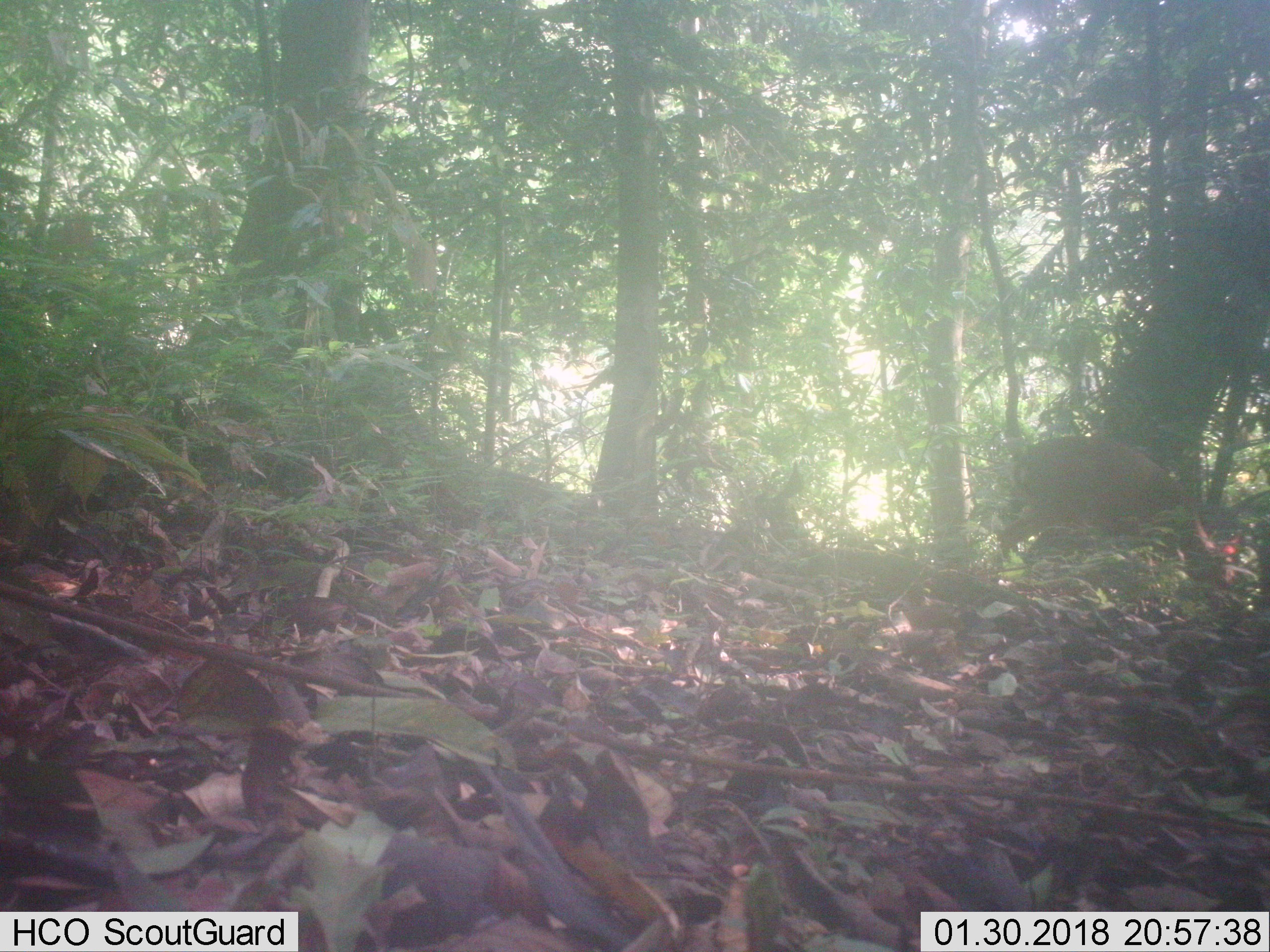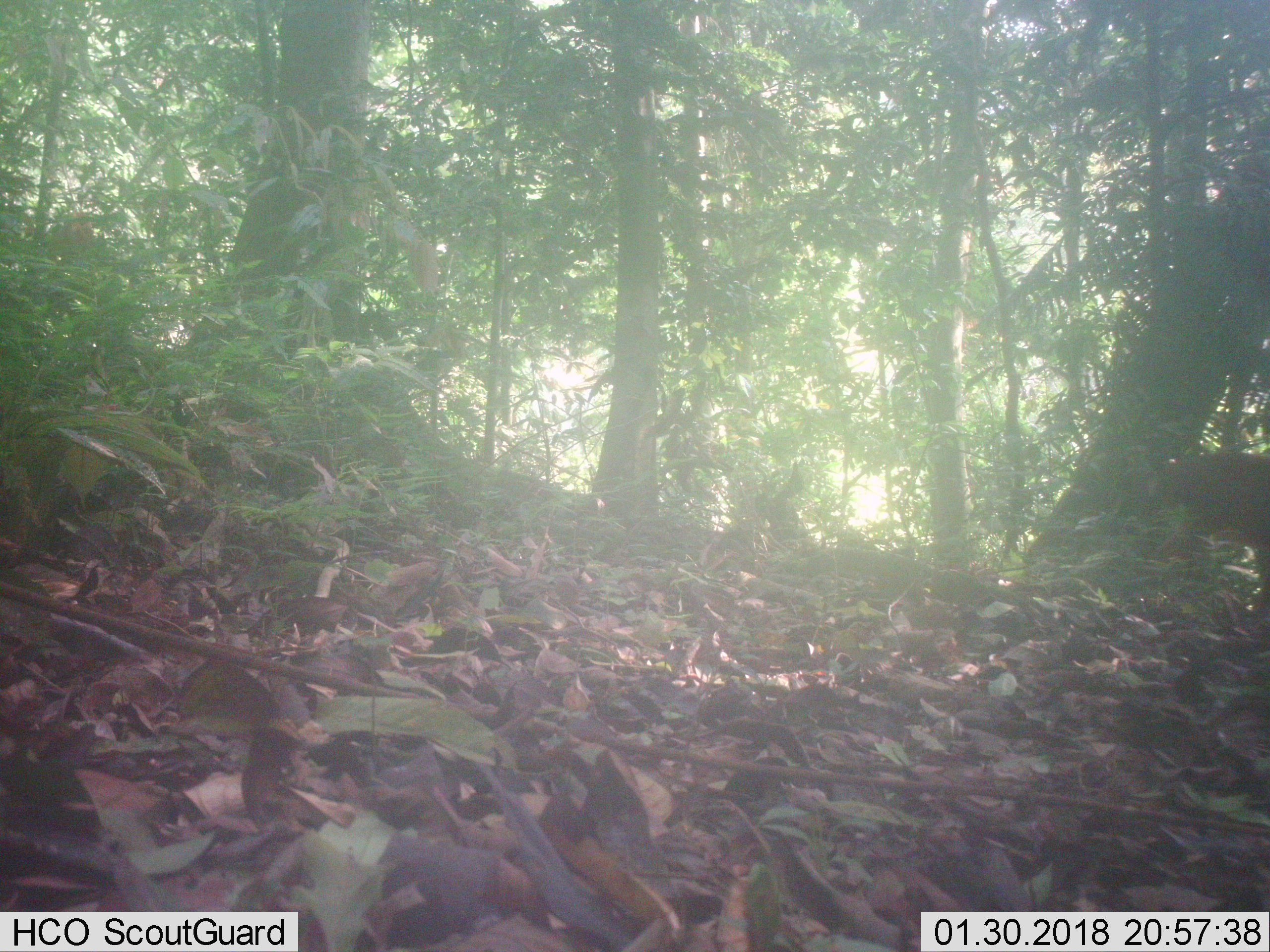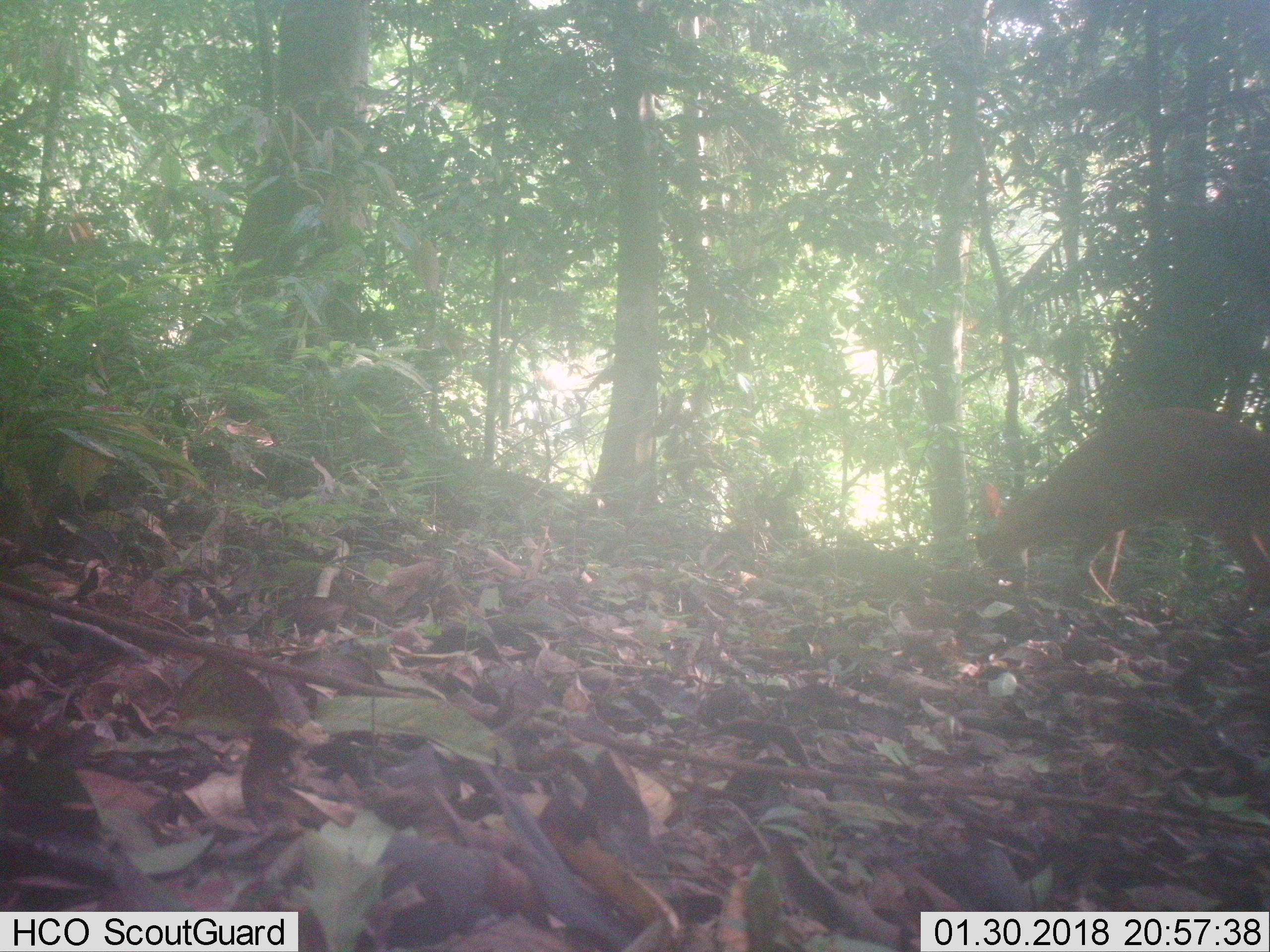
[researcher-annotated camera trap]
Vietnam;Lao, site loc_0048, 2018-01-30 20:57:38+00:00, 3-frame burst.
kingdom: Animalia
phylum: Chordata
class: Mammalia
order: Artiodactyla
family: Cervidae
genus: Muntiacus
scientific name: Muntiacus vuquangensis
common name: large-antlered muntjac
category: large antlered muntjac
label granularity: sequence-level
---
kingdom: Animalia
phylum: Chordata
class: Aves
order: Galliformes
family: Phasianidae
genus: Gallus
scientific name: Gallus gallus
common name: red junglefowl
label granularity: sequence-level